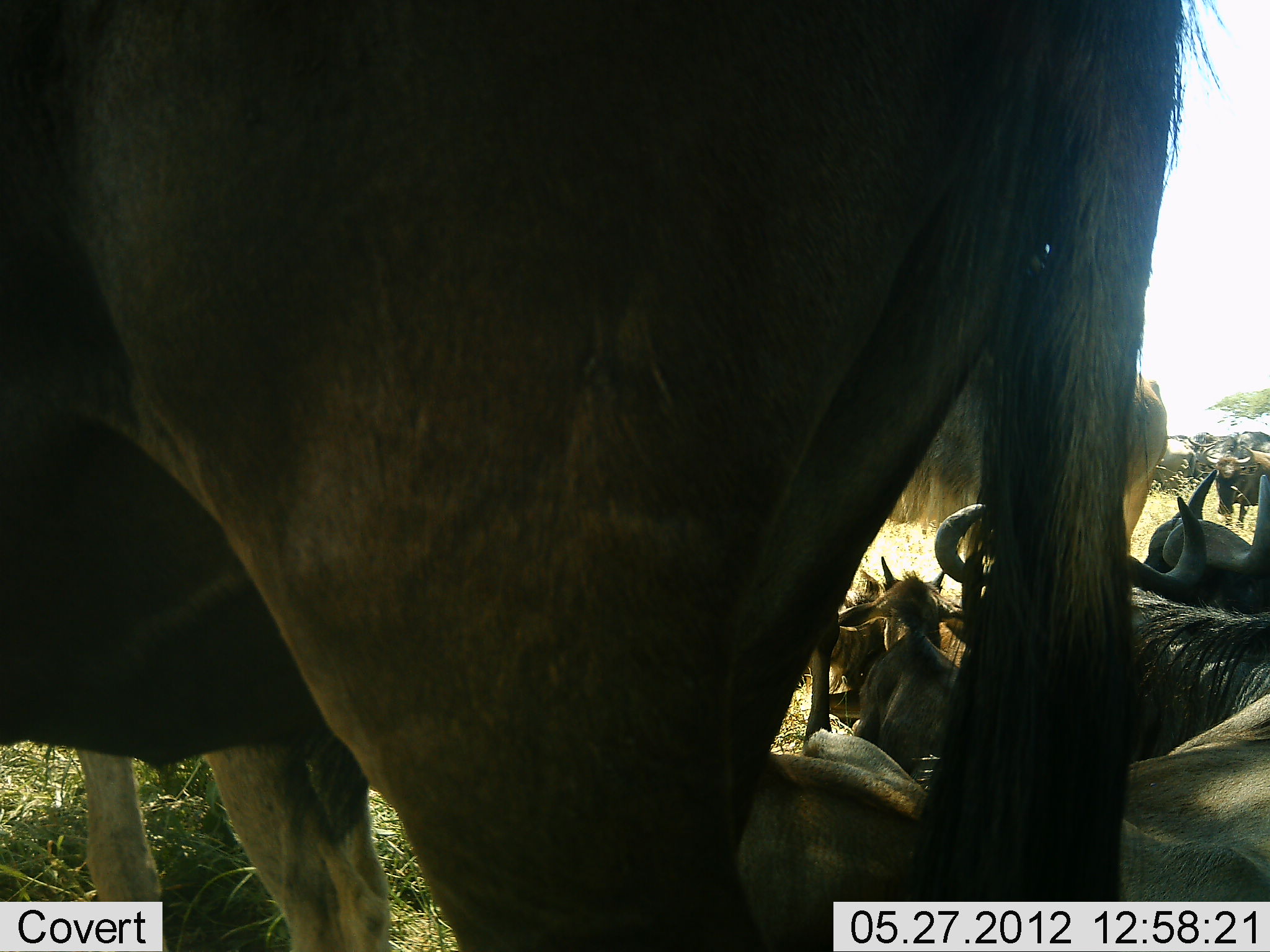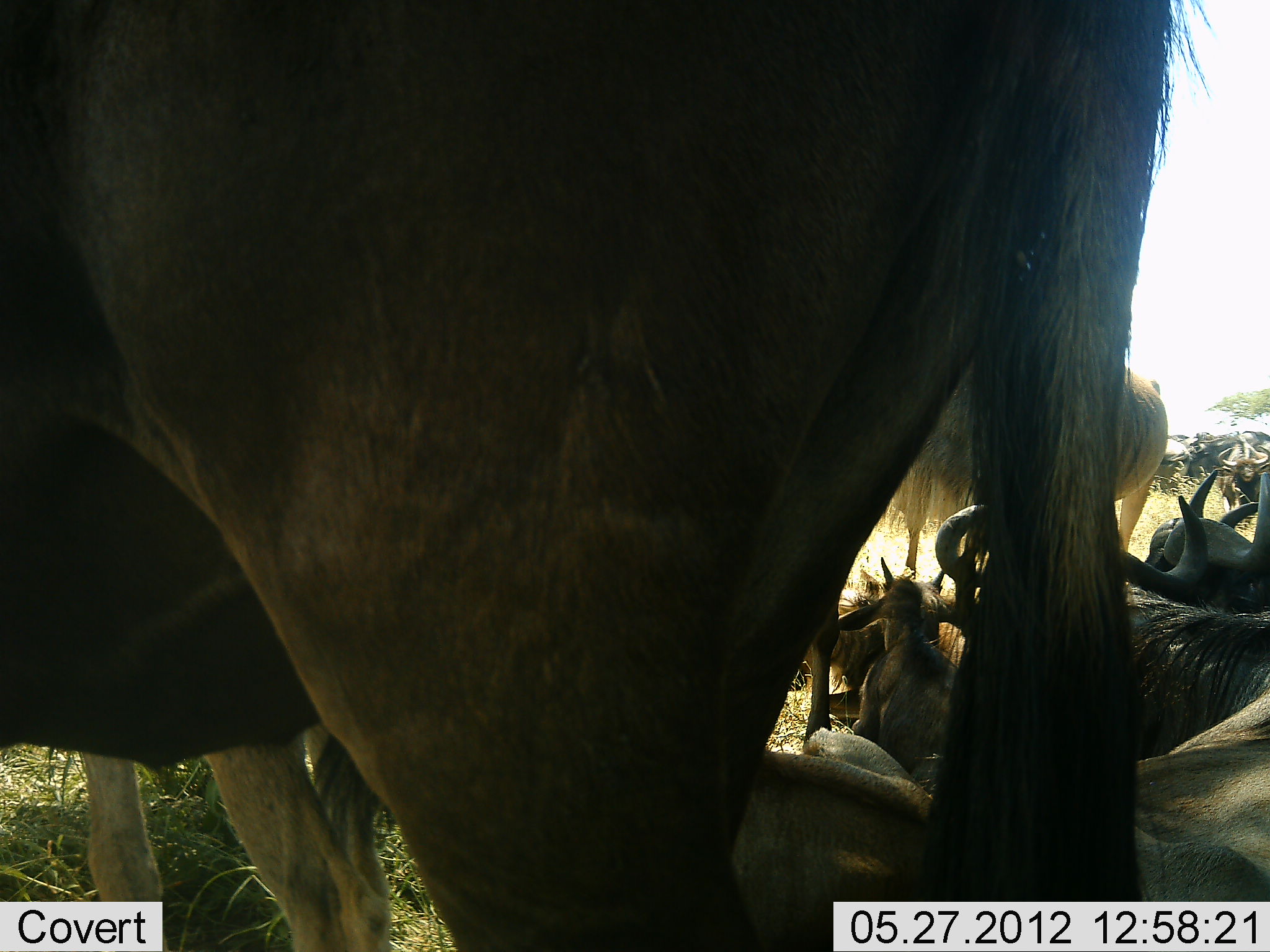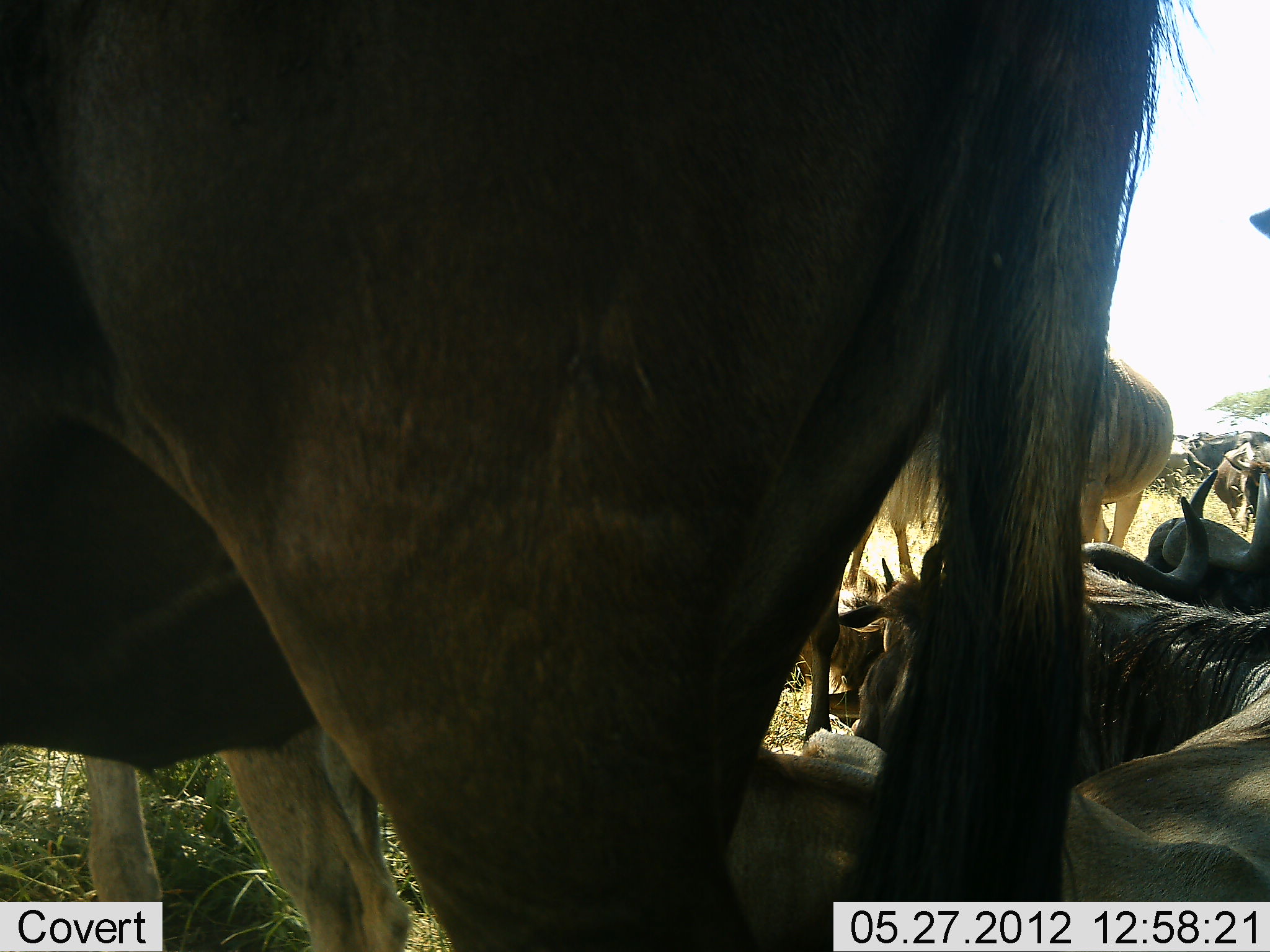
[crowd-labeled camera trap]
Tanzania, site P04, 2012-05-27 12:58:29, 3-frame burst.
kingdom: Animalia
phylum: Chordata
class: Mammalia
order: Artiodactyla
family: Bovidae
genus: Connochaetes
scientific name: Connochaetes taurinus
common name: blue wildebeest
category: wildebeest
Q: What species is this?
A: Wildebeest (blue wildebeest) (Connochaetes taurinus).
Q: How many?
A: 11-50.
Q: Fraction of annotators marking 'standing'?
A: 70%.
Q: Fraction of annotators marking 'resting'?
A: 100%.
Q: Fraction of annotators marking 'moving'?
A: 0%.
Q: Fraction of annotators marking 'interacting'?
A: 0%.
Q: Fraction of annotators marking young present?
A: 60%.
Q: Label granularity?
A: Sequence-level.